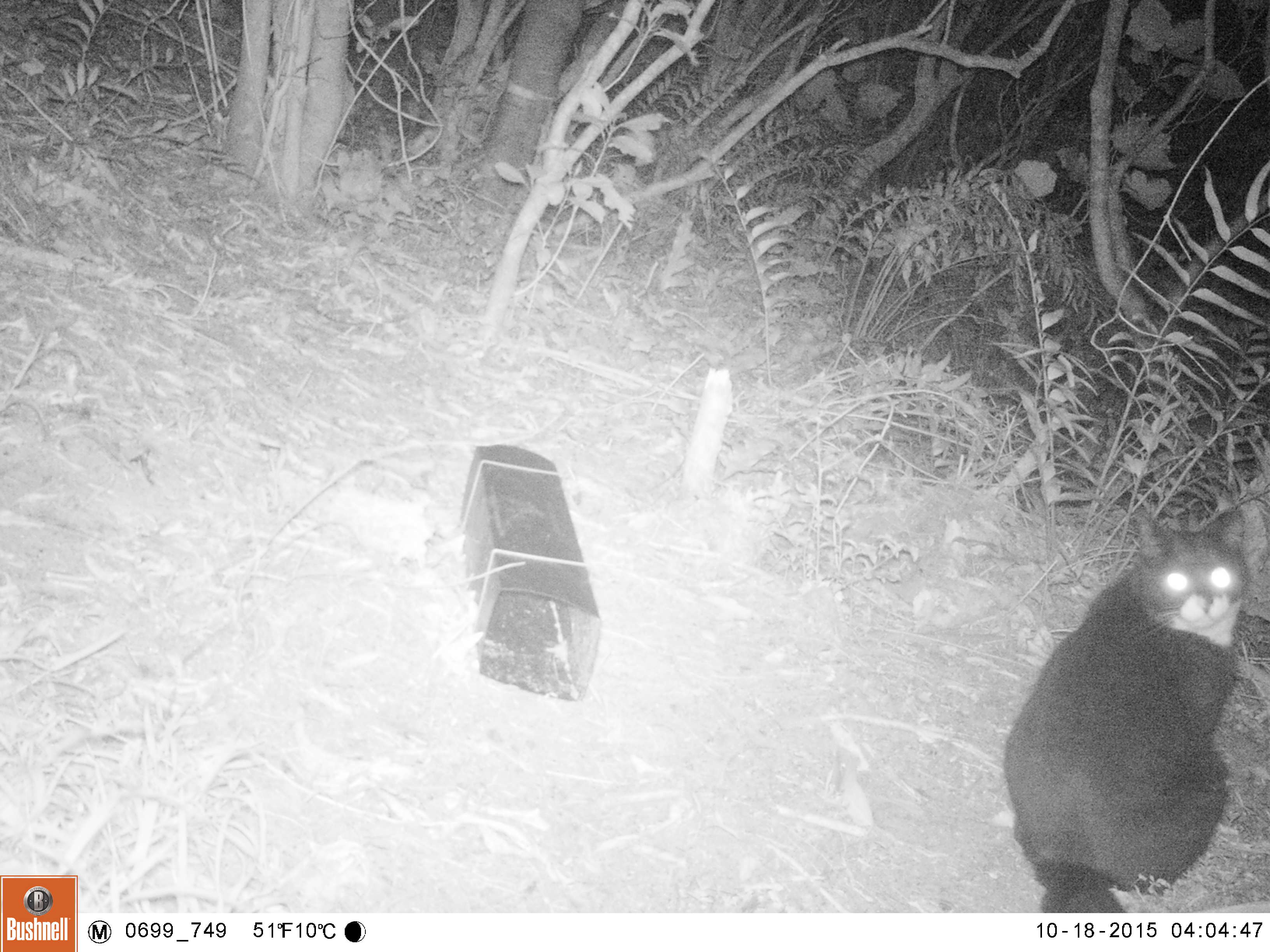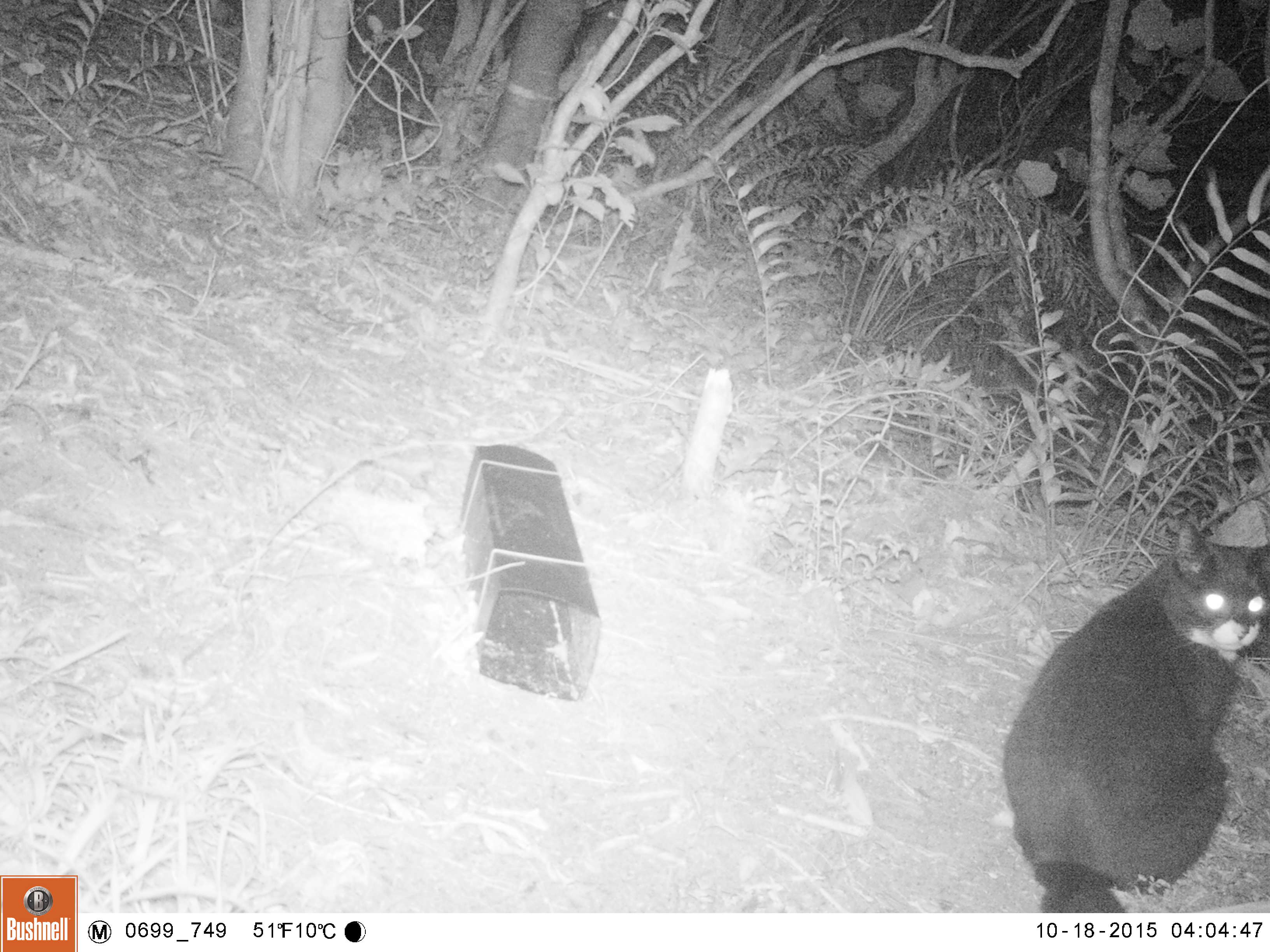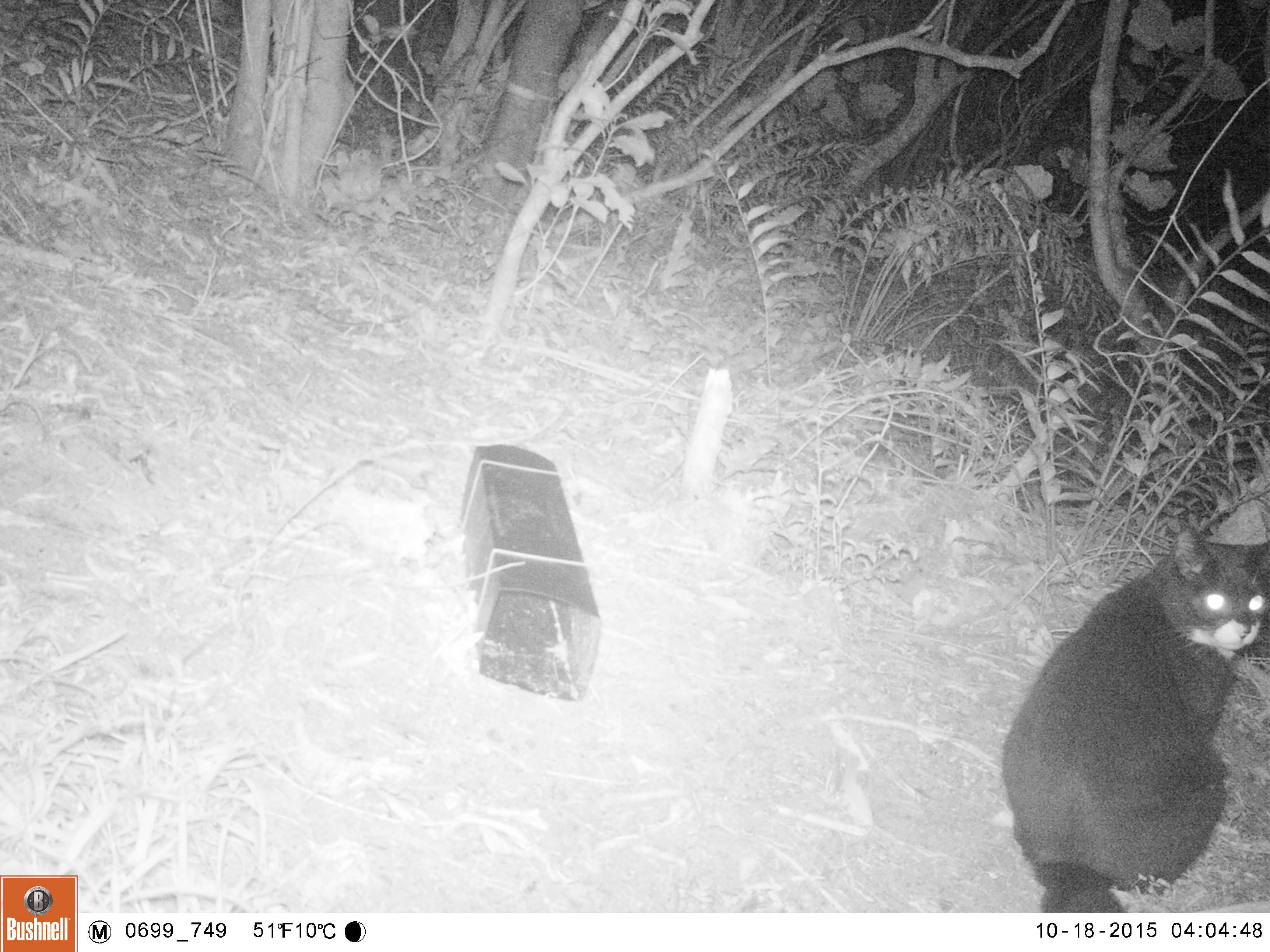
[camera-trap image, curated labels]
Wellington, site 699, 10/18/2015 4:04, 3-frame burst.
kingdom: Animalia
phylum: Chordata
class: Mammalia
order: Carnivora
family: Felidae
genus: Felis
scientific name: Felis catus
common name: cat